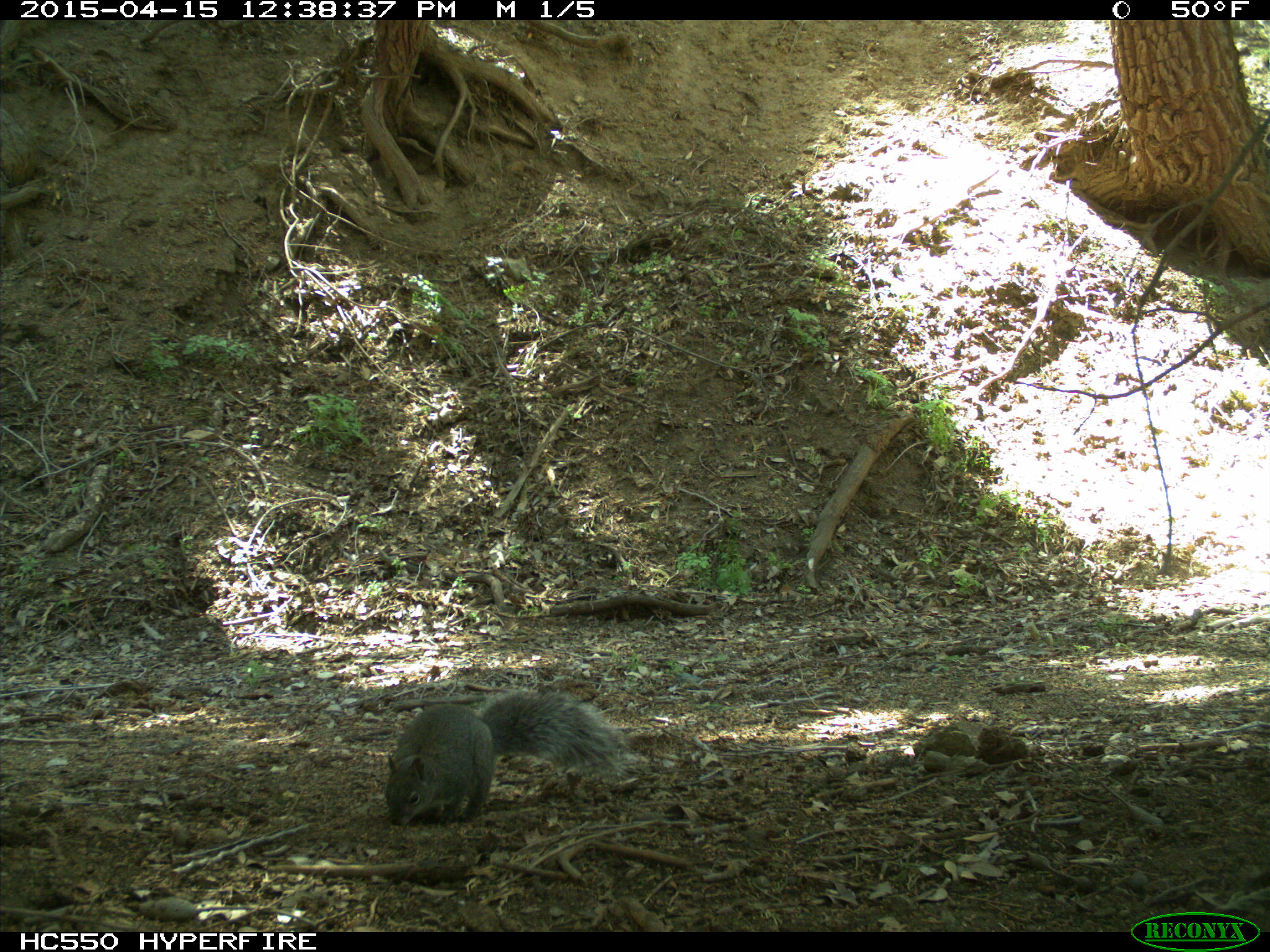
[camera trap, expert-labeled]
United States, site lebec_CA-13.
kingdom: Animalia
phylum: Chordata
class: Mammalia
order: Rodentia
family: Sciuridae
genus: Sciurus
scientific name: Sciurus carolinensis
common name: eastern gray squirrel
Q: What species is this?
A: Sciurus carolinensis (eastern gray squirrel).